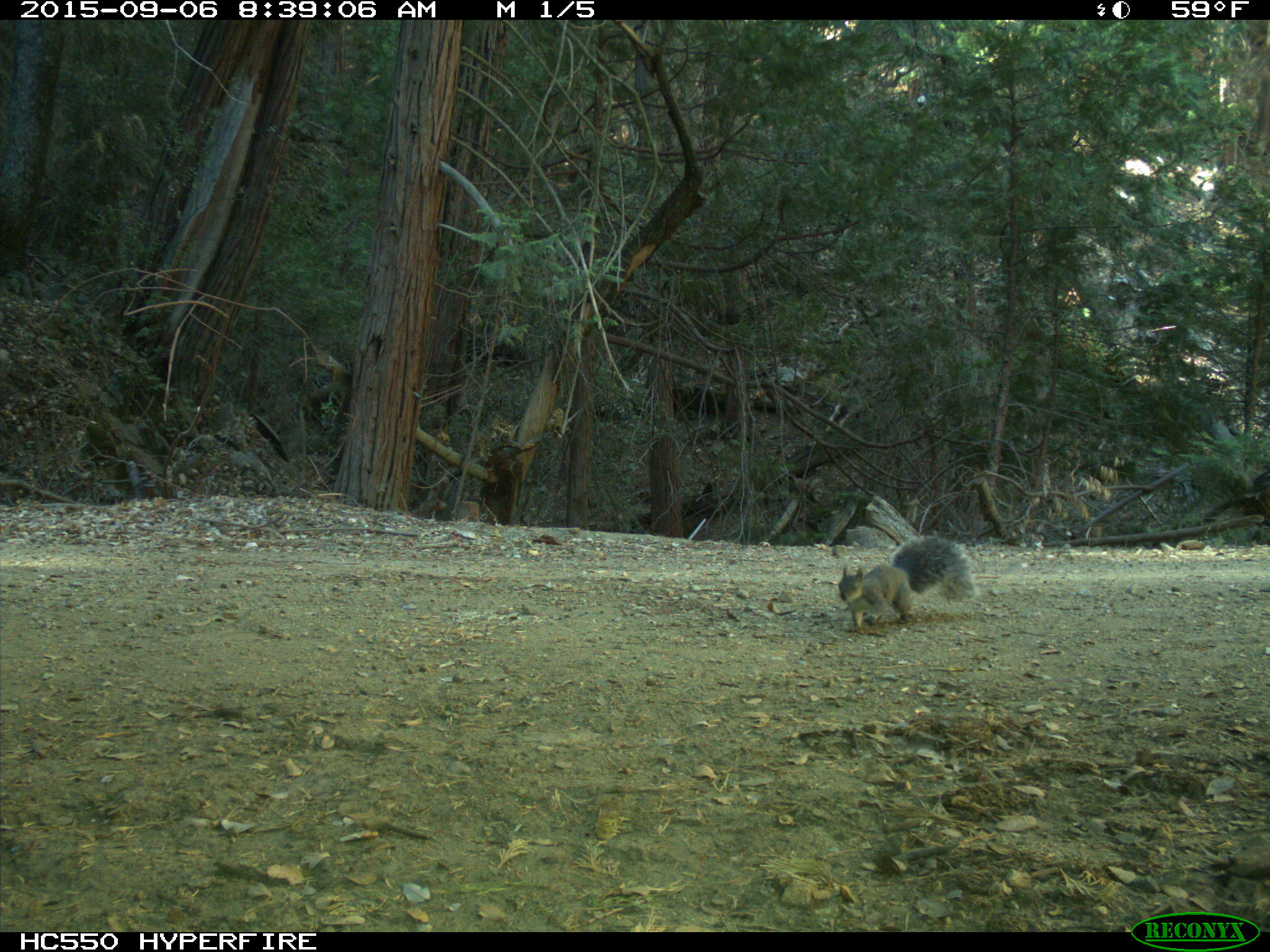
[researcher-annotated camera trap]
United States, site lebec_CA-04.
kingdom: Animalia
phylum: Chordata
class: Mammalia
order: Rodentia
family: Sciuridae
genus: Sciurus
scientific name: Sciurus carolinensis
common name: eastern gray squirrel